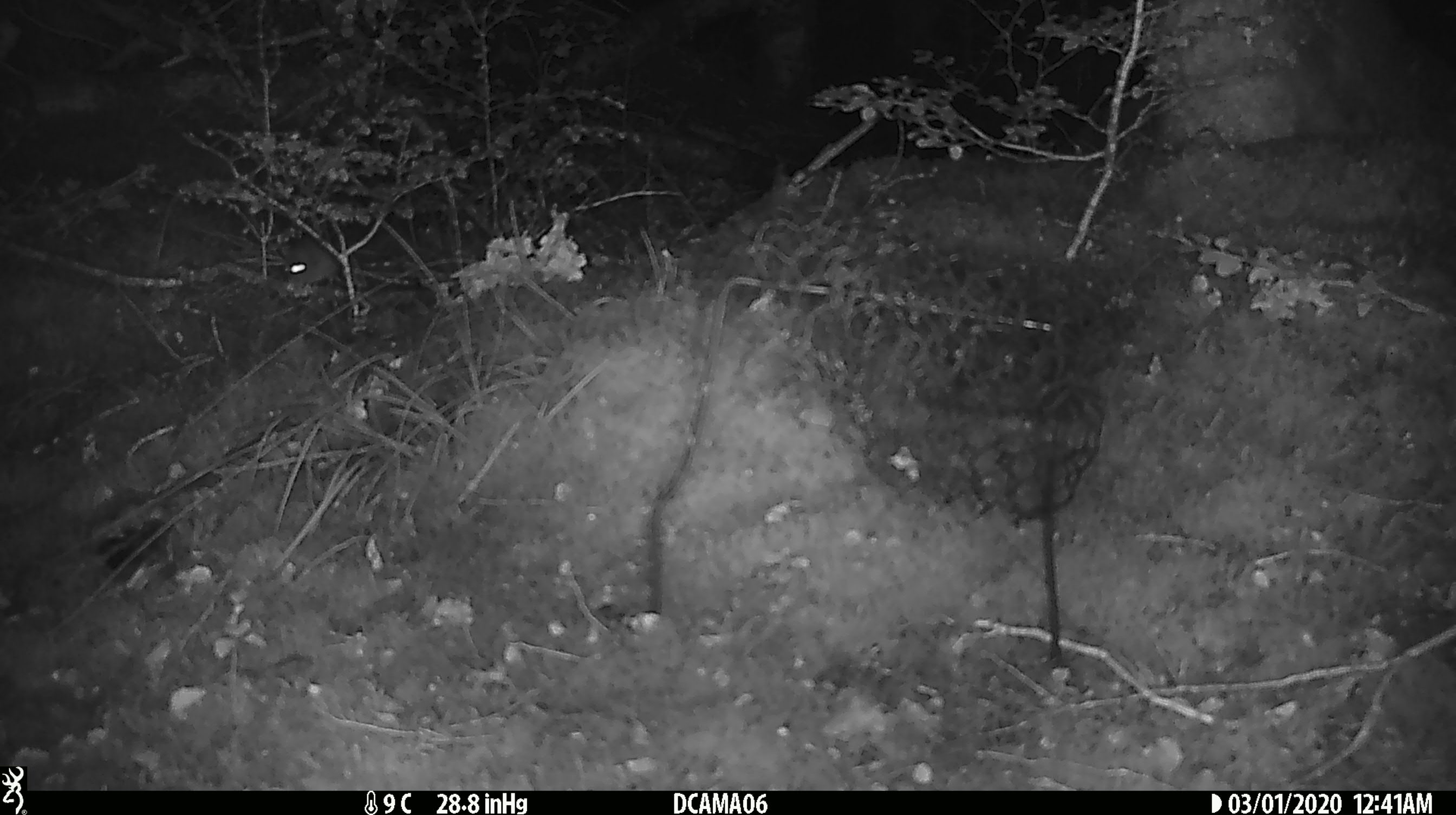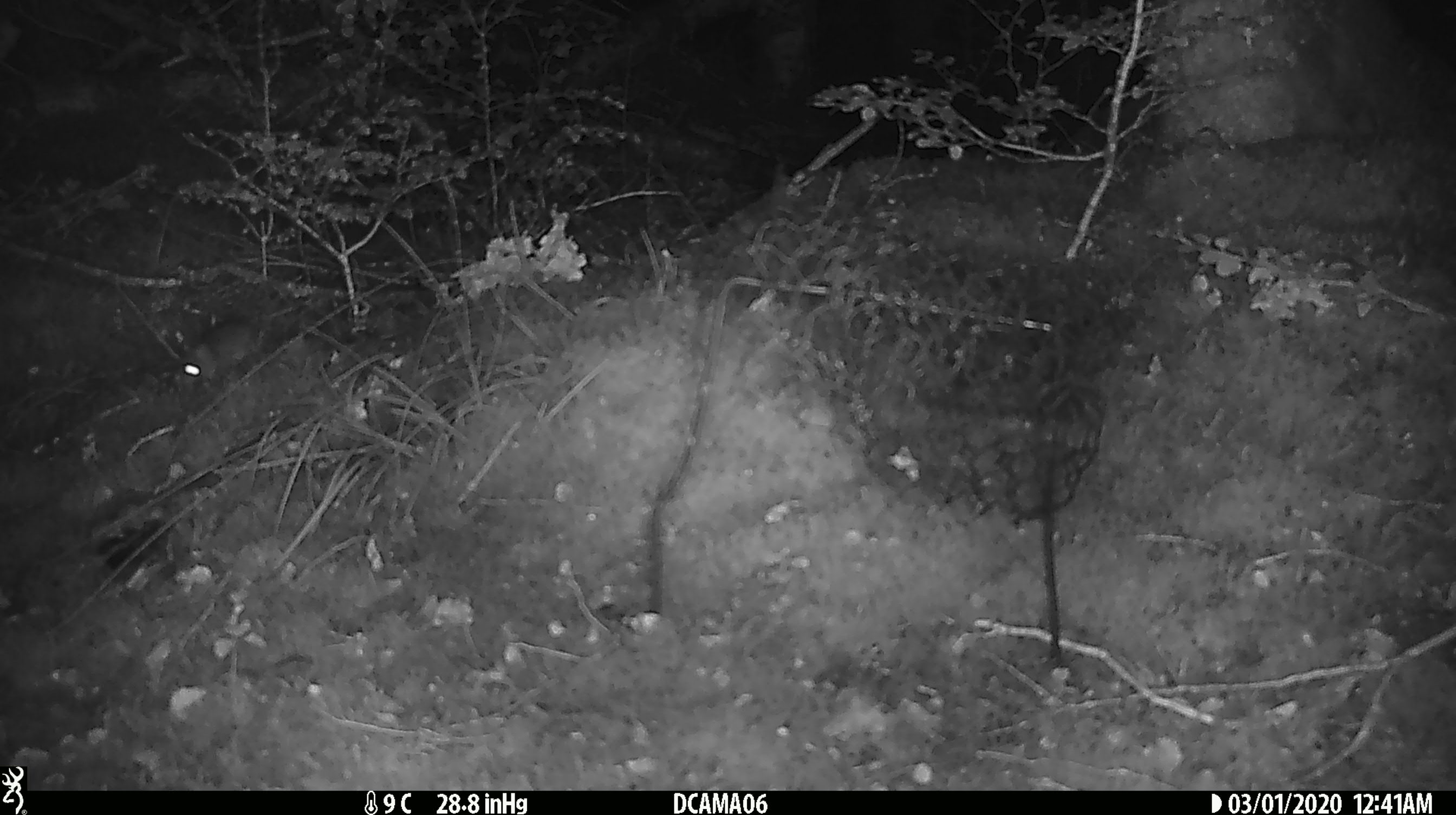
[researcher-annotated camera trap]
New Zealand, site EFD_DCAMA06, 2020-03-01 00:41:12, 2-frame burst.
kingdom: Animalia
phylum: Chordata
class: Mammalia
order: Rodentia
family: Muridae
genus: Mus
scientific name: Mus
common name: mouse